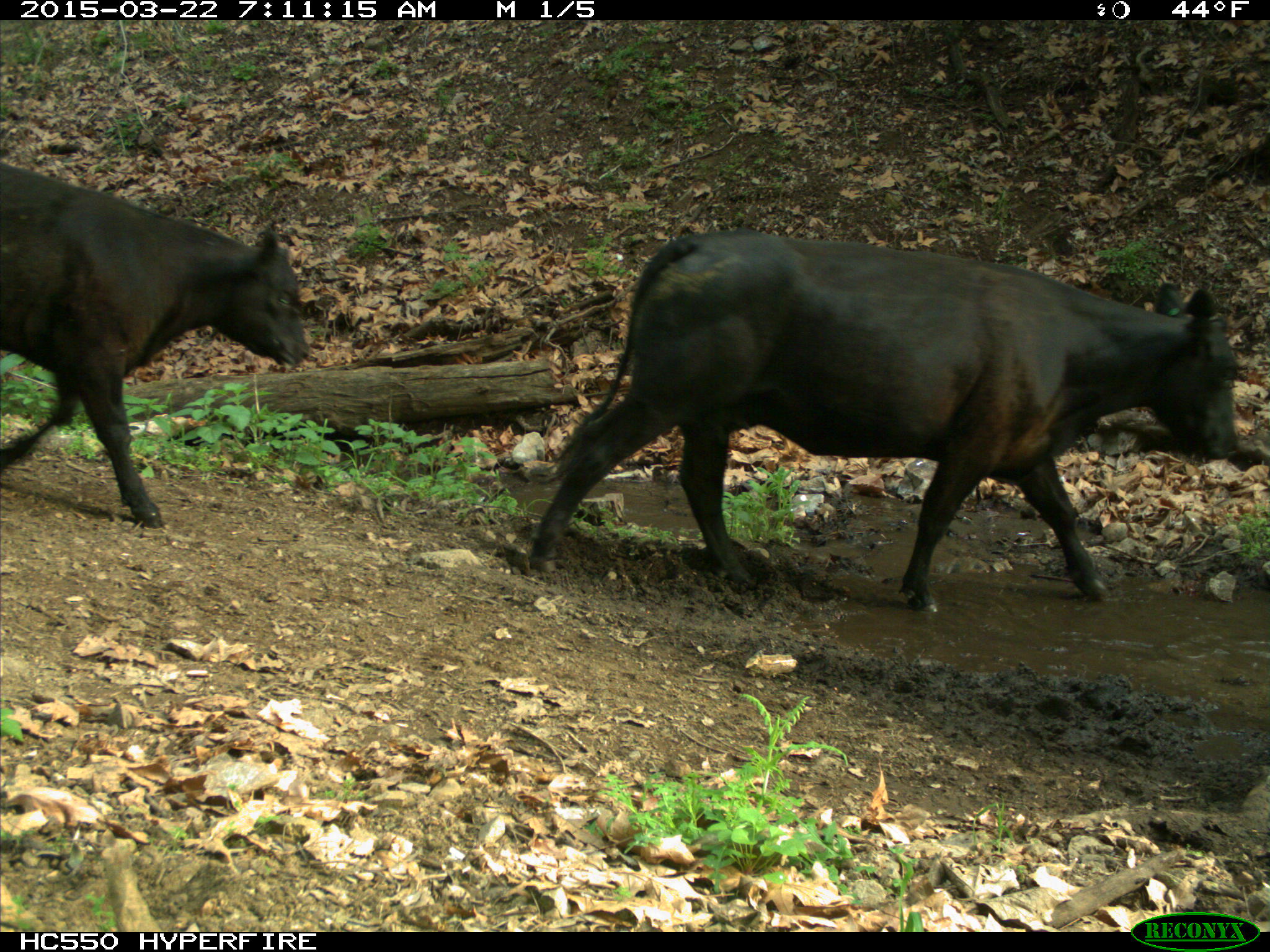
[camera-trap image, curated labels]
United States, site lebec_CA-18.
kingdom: Animalia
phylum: Chordata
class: Mammalia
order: Artiodactyla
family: Bovidae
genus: Bos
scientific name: Bos taurus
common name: domestic cow